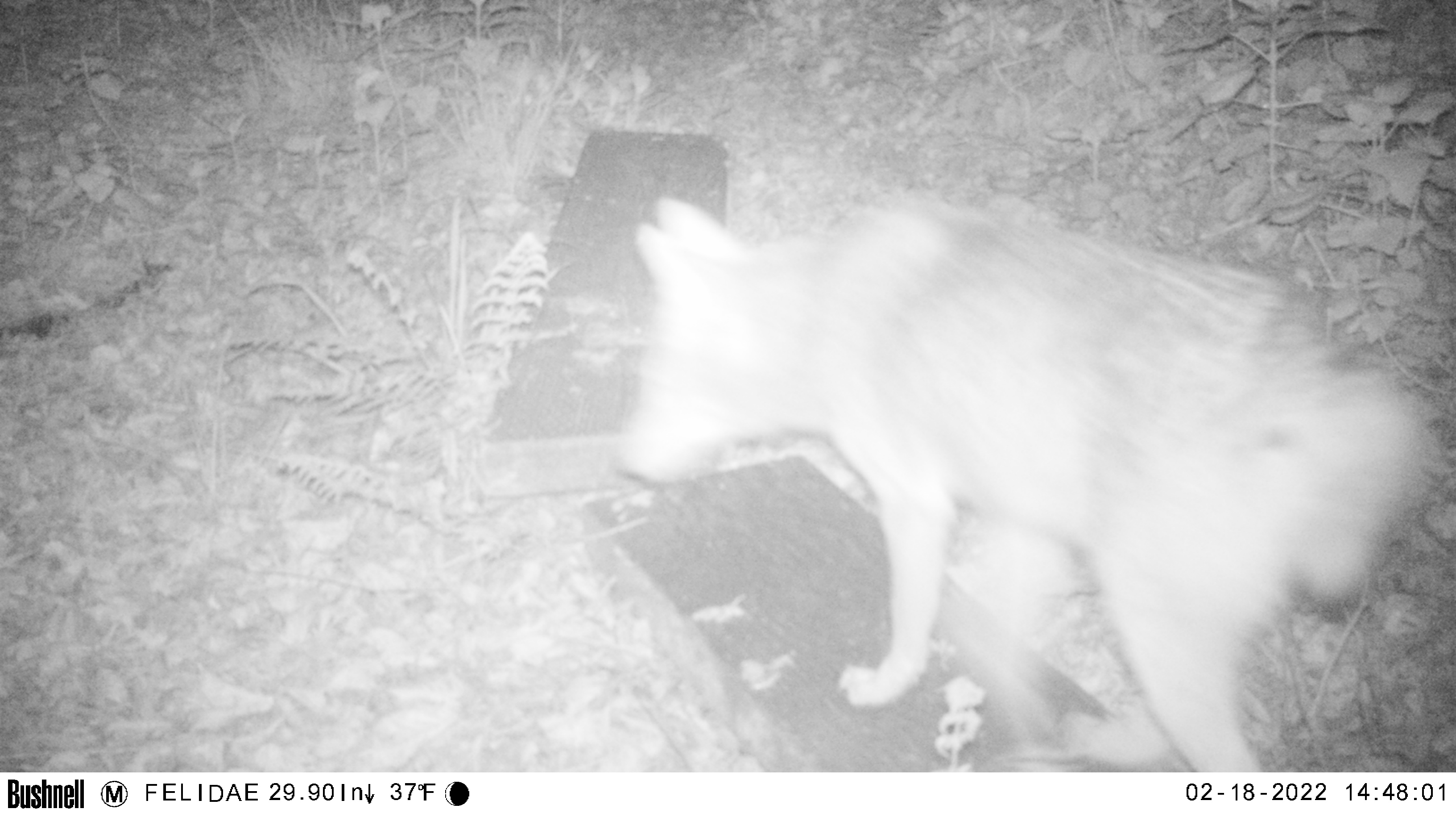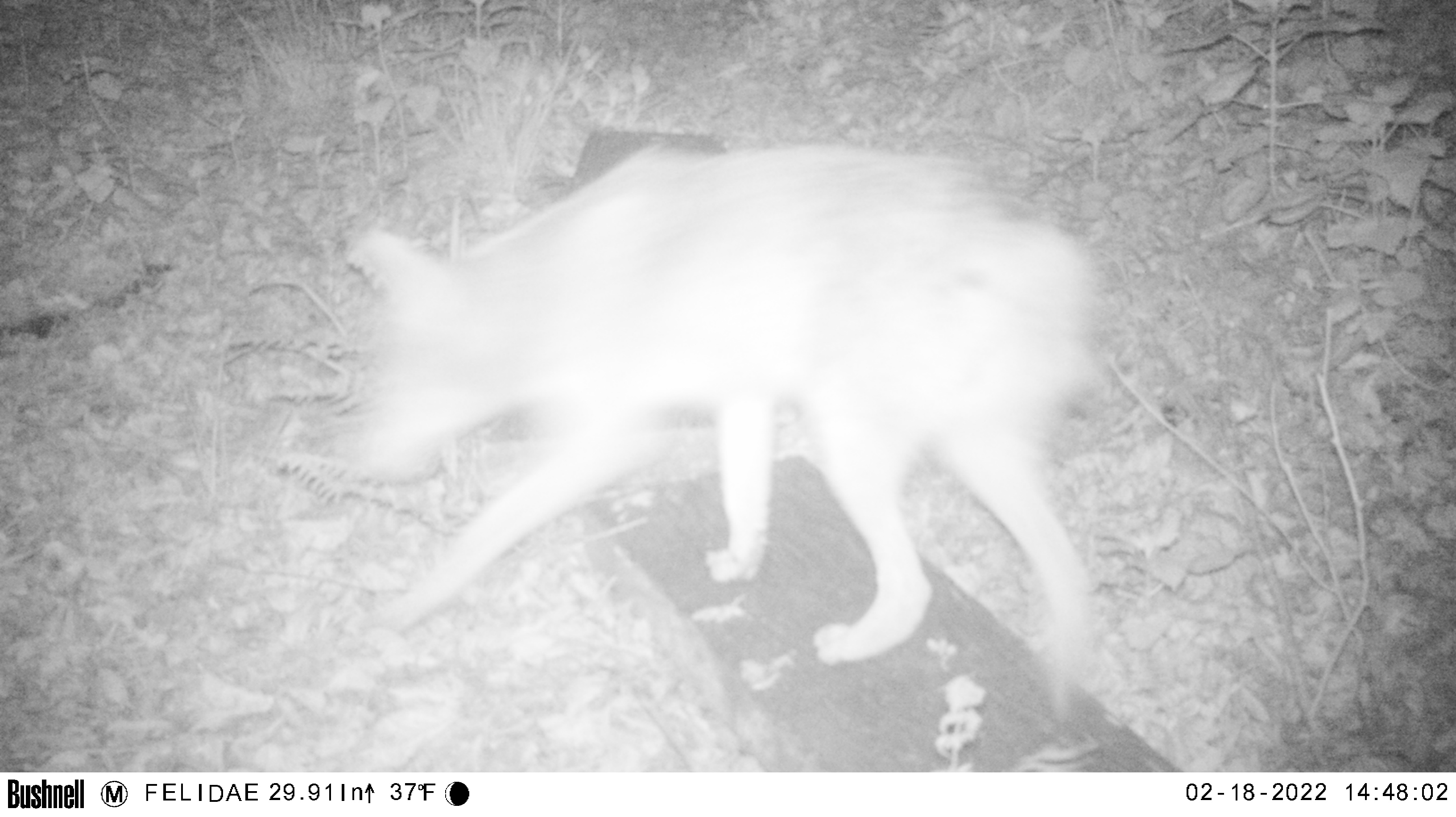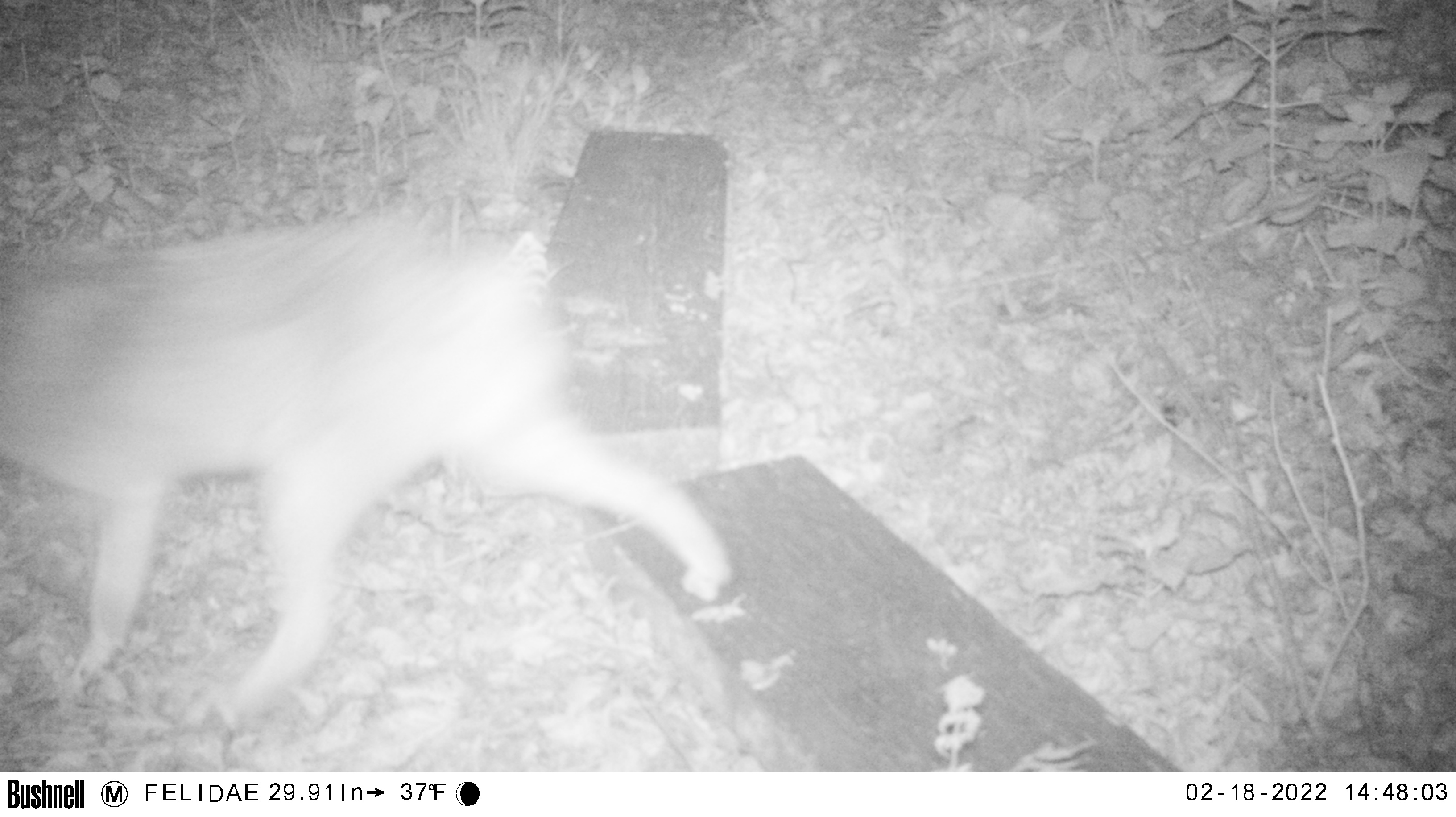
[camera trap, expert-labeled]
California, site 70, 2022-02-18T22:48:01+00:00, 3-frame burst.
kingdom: Animalia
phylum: Chordata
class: Mammalia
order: Carnivora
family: Canidae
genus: Canis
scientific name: Canis latrans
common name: coyote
Coyote (Canis latrans).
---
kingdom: Animalia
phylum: Chordata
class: Mammalia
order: Carnivora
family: Felidae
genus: Lynx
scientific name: Lynx rufus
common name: bobcat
Bobcat (Lynx rufus).